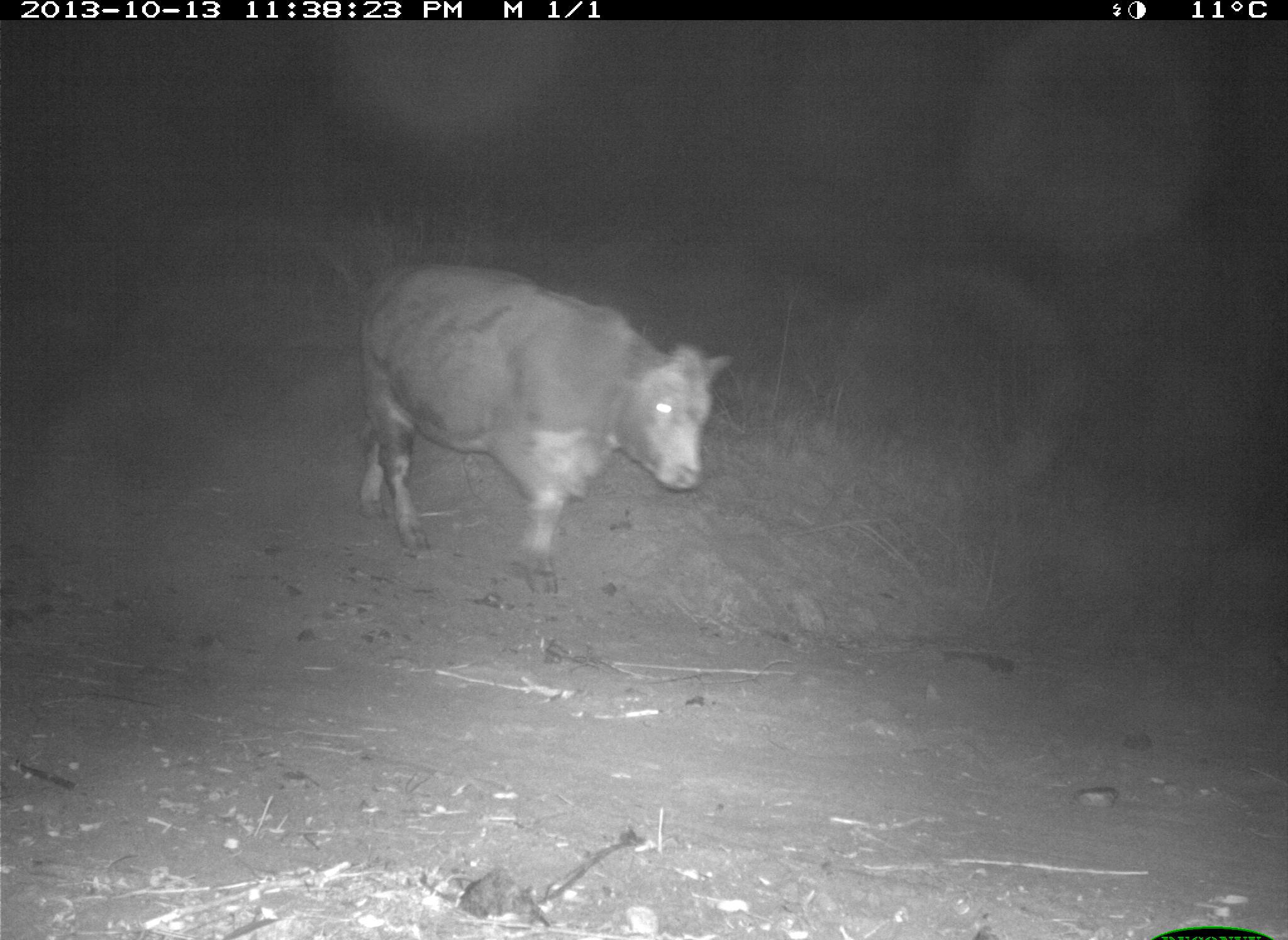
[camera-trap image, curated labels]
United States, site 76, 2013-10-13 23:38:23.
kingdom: Animalia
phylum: Chordata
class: Mammalia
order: Artiodactyla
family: Bovidae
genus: Bos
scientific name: Bos taurus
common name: cow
Cow (Bos taurus).